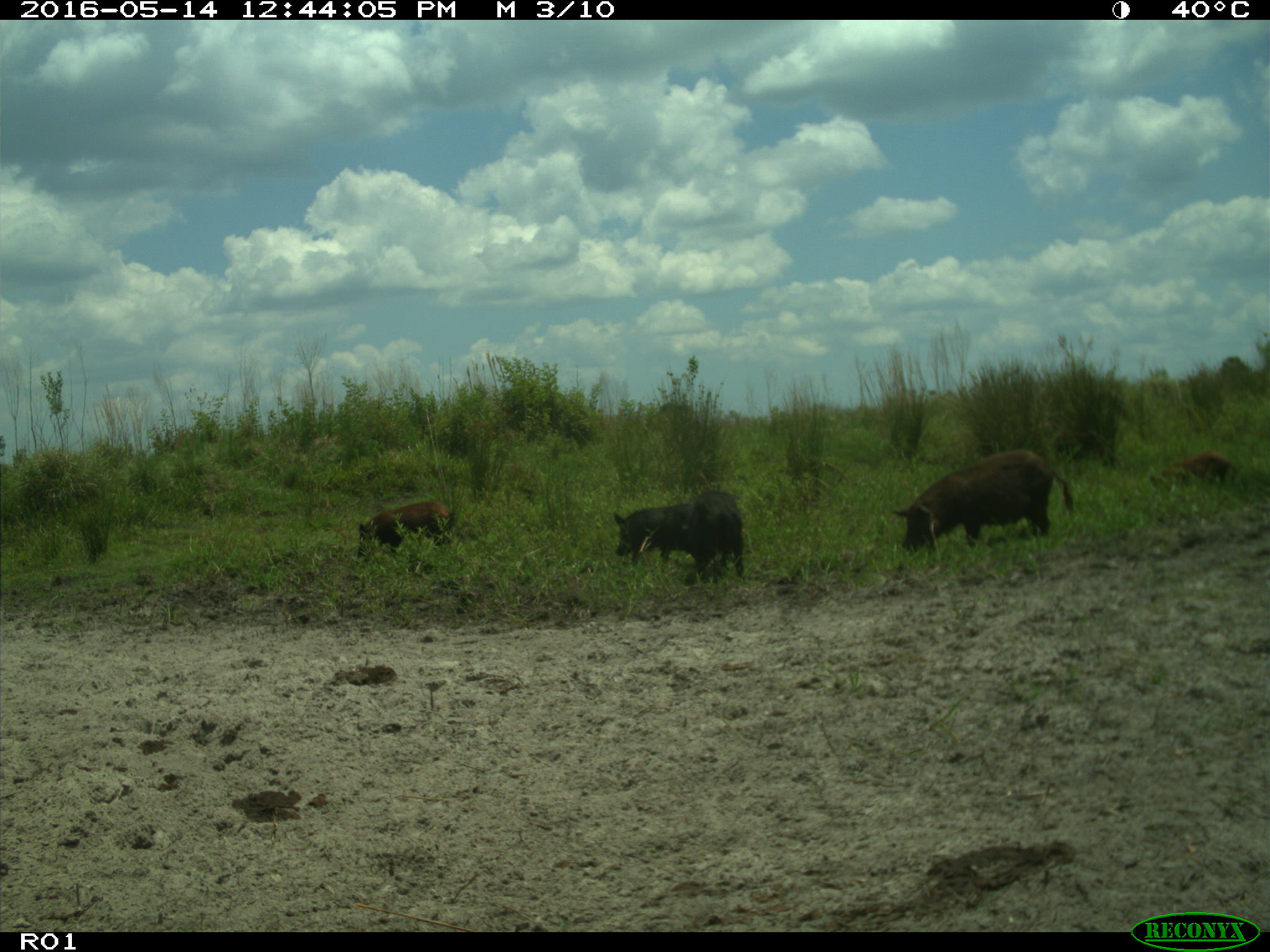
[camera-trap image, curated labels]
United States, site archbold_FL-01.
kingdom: Animalia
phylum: Chordata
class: Mammalia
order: Artiodactyla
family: Suidae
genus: Sus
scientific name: Sus scrofa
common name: wild boar